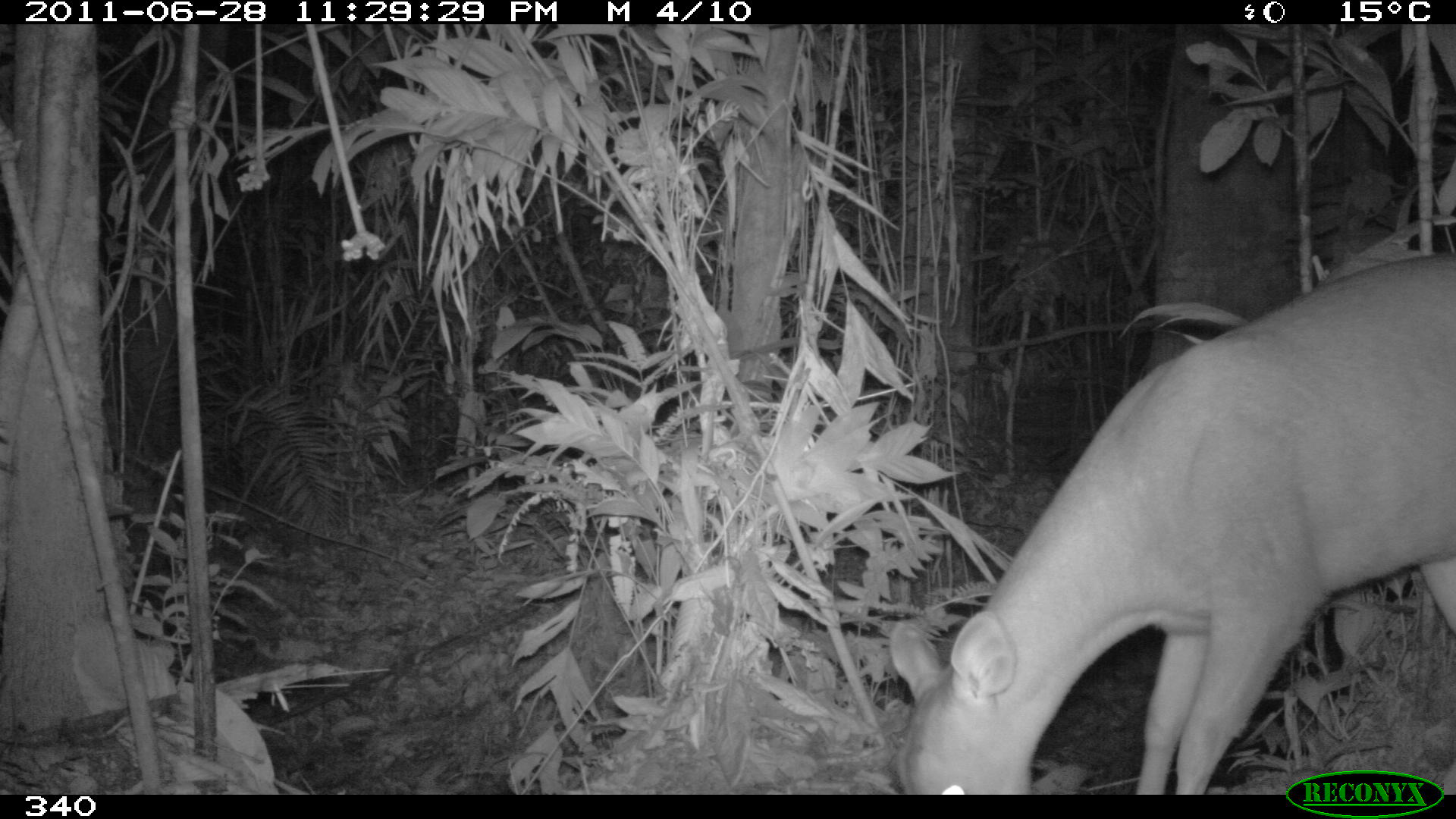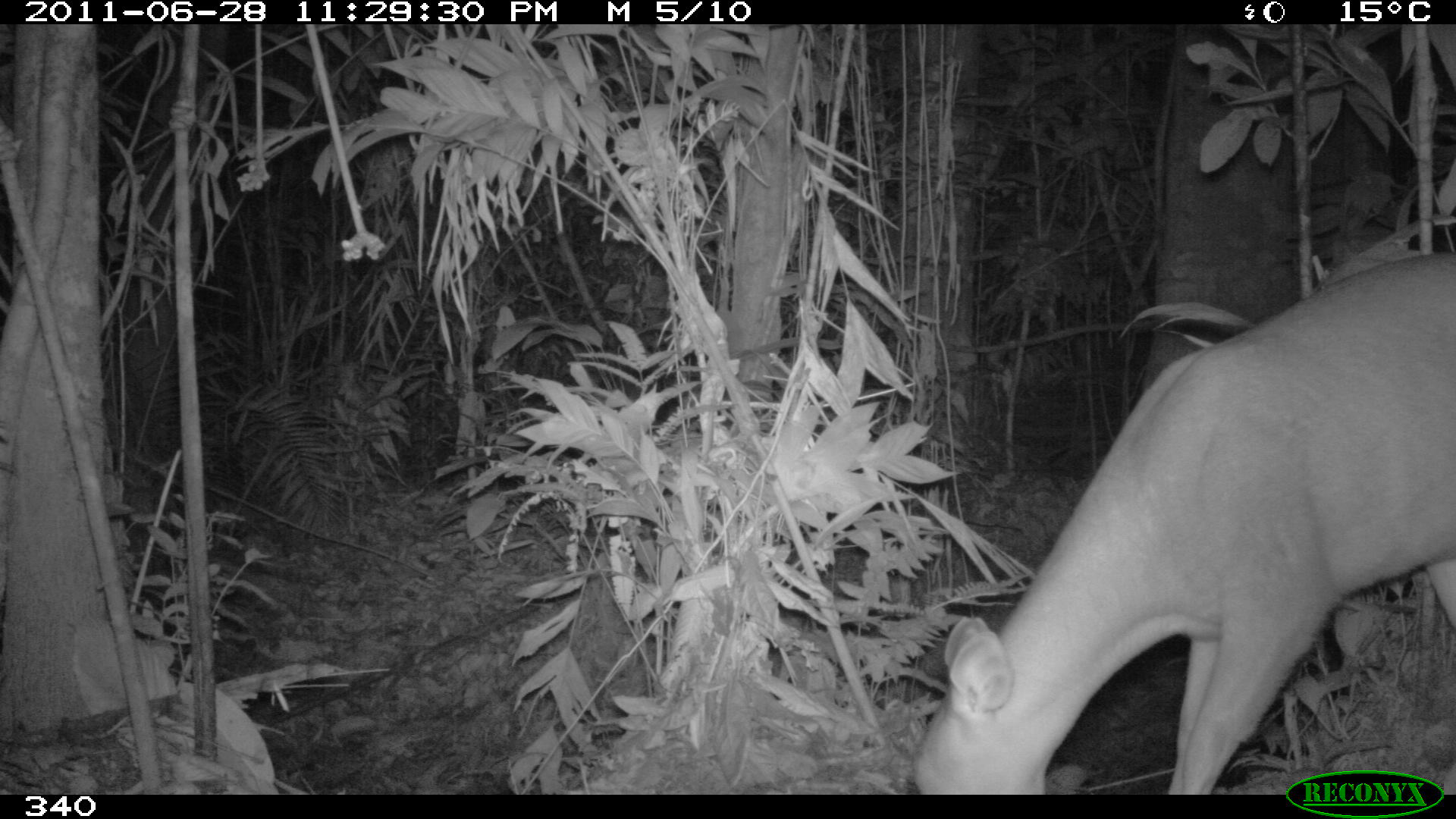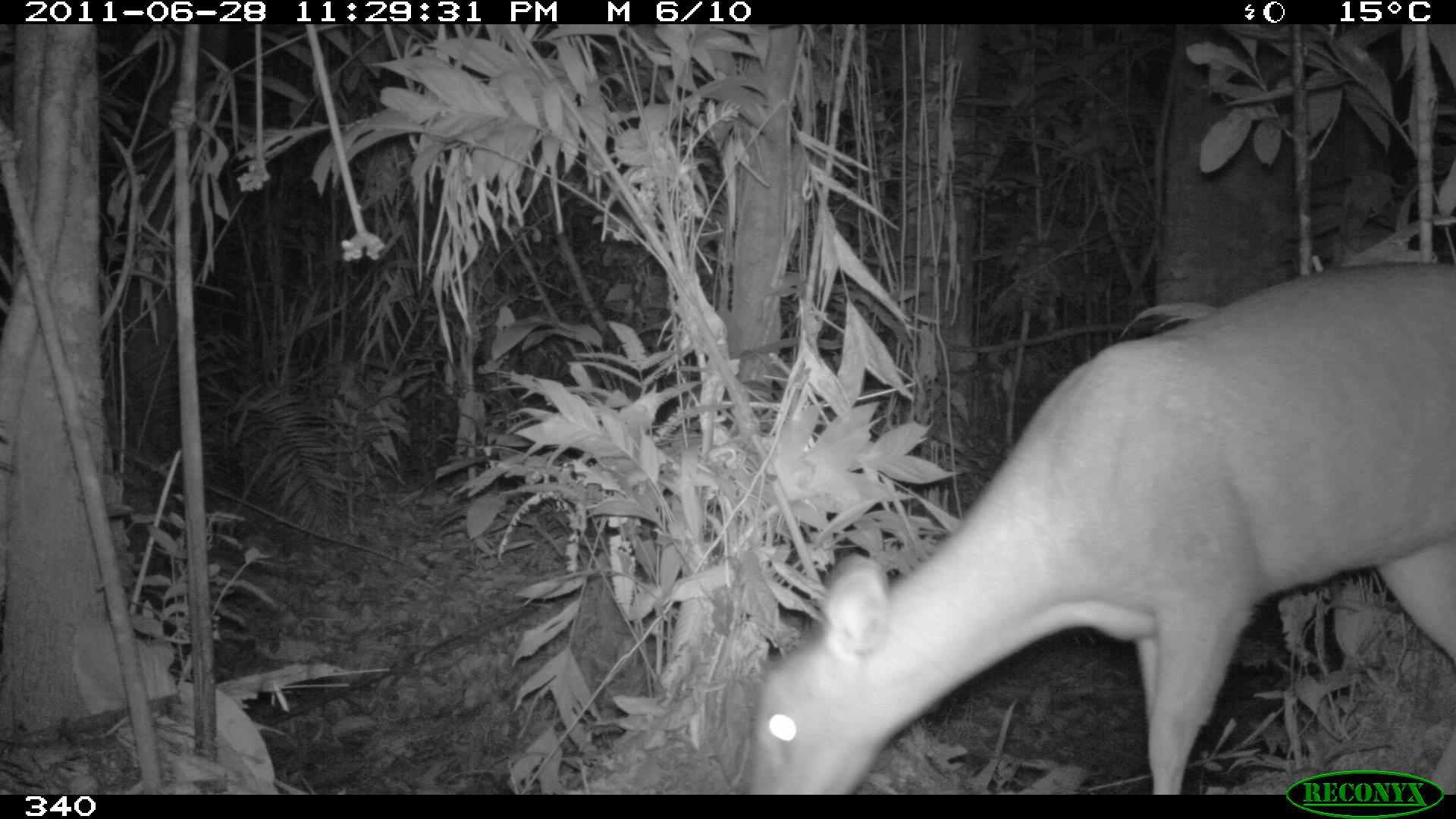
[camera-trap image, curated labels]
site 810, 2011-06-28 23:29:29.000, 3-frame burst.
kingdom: Animalia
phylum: Chordata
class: Mammalia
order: Artiodactyla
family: Cervidae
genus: Mazama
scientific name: Mazama americana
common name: red brocket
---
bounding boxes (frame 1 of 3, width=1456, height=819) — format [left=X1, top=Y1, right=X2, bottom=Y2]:
mazama americana: [left=891, top=244, right=1456, bottom=795]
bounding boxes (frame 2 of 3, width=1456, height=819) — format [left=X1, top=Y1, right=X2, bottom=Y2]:
mazama americana: [left=915, top=247, right=1456, bottom=794]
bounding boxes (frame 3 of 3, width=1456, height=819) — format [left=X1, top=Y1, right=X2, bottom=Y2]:
mazama americana: [left=745, top=253, right=1456, bottom=795]